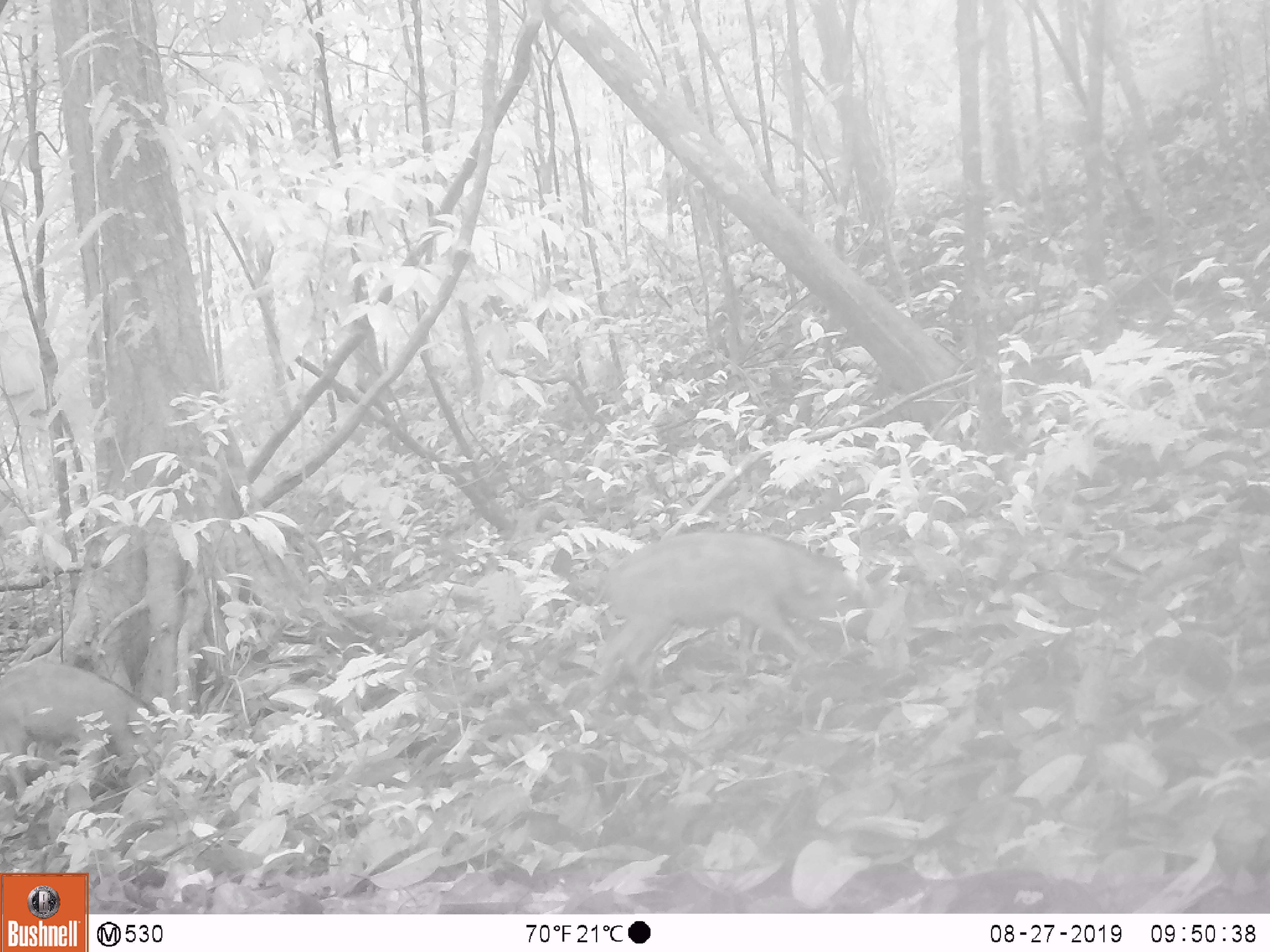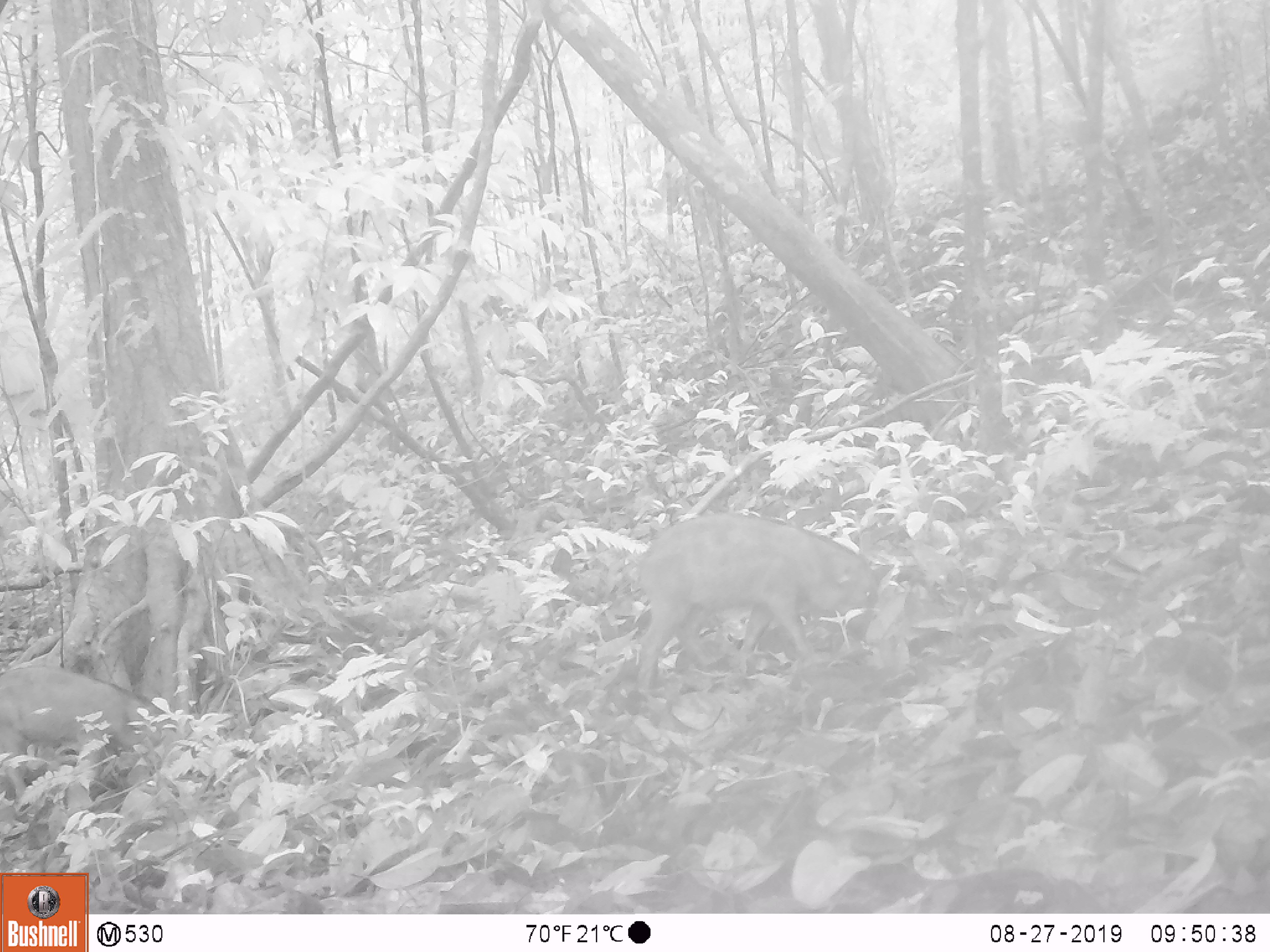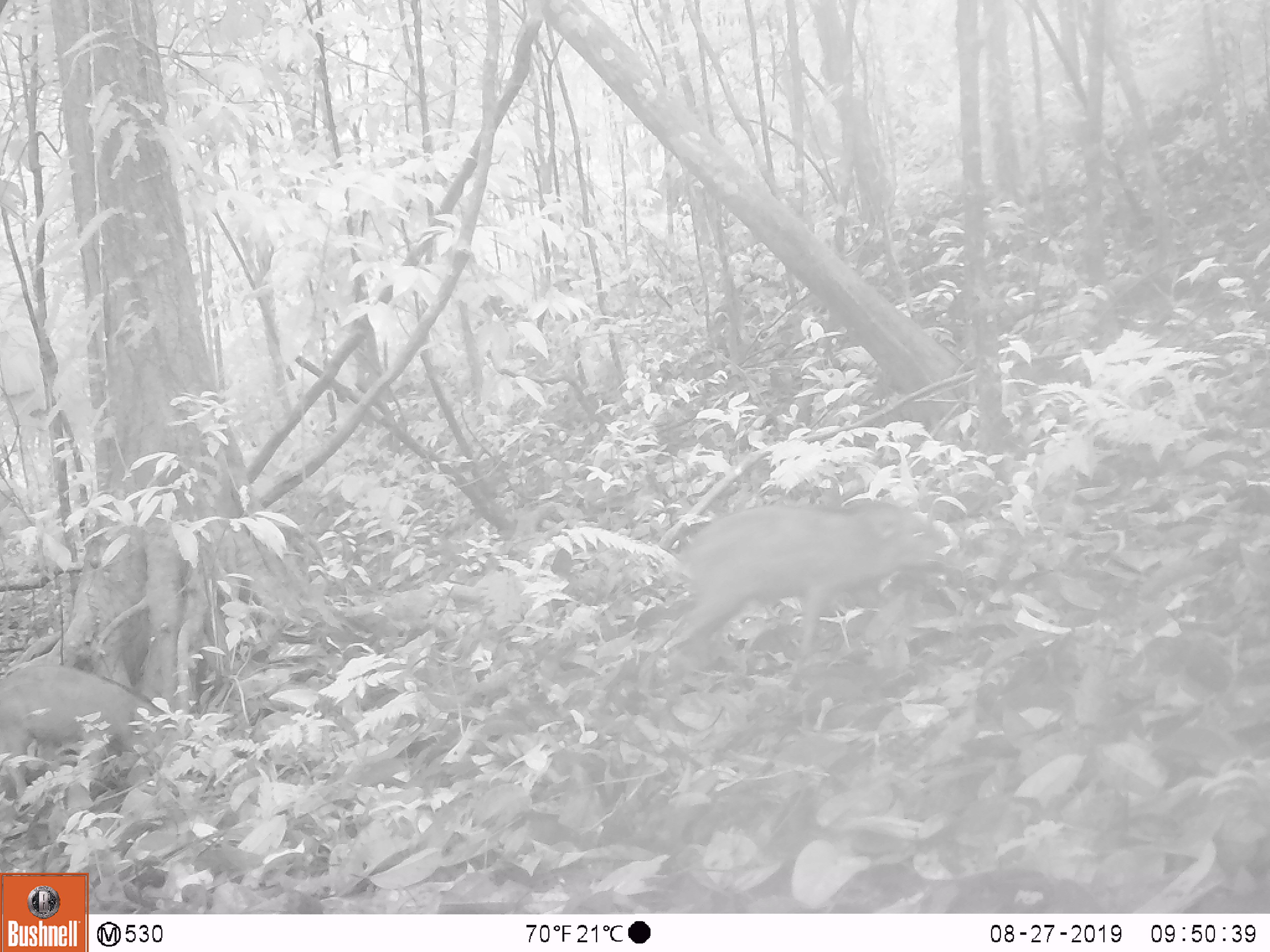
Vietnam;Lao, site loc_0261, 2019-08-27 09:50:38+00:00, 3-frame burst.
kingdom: Animalia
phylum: Chordata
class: Mammalia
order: Artiodactyla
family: Suidae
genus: Sus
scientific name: Sus scrofa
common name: eurasian wild pig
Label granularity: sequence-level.